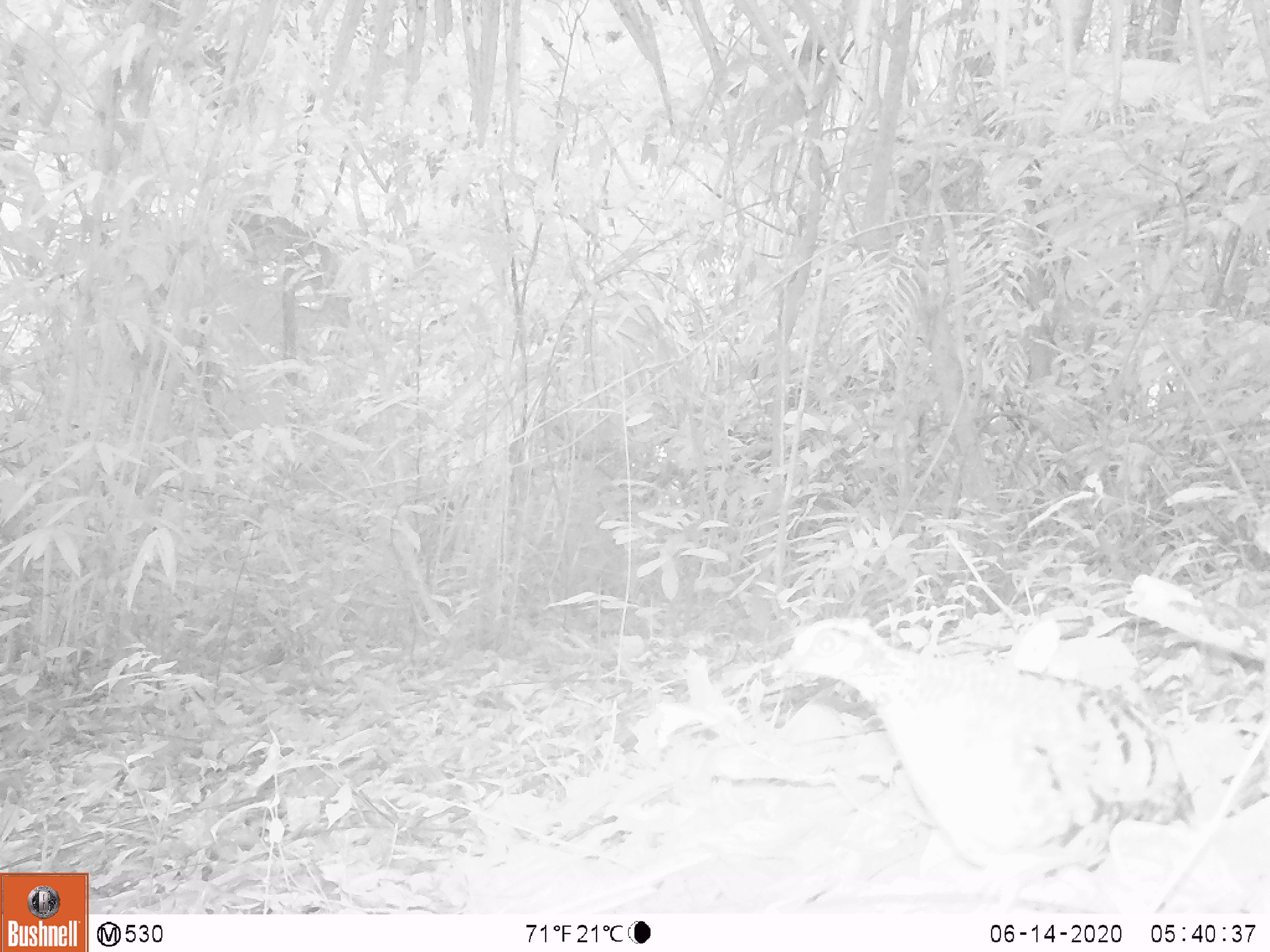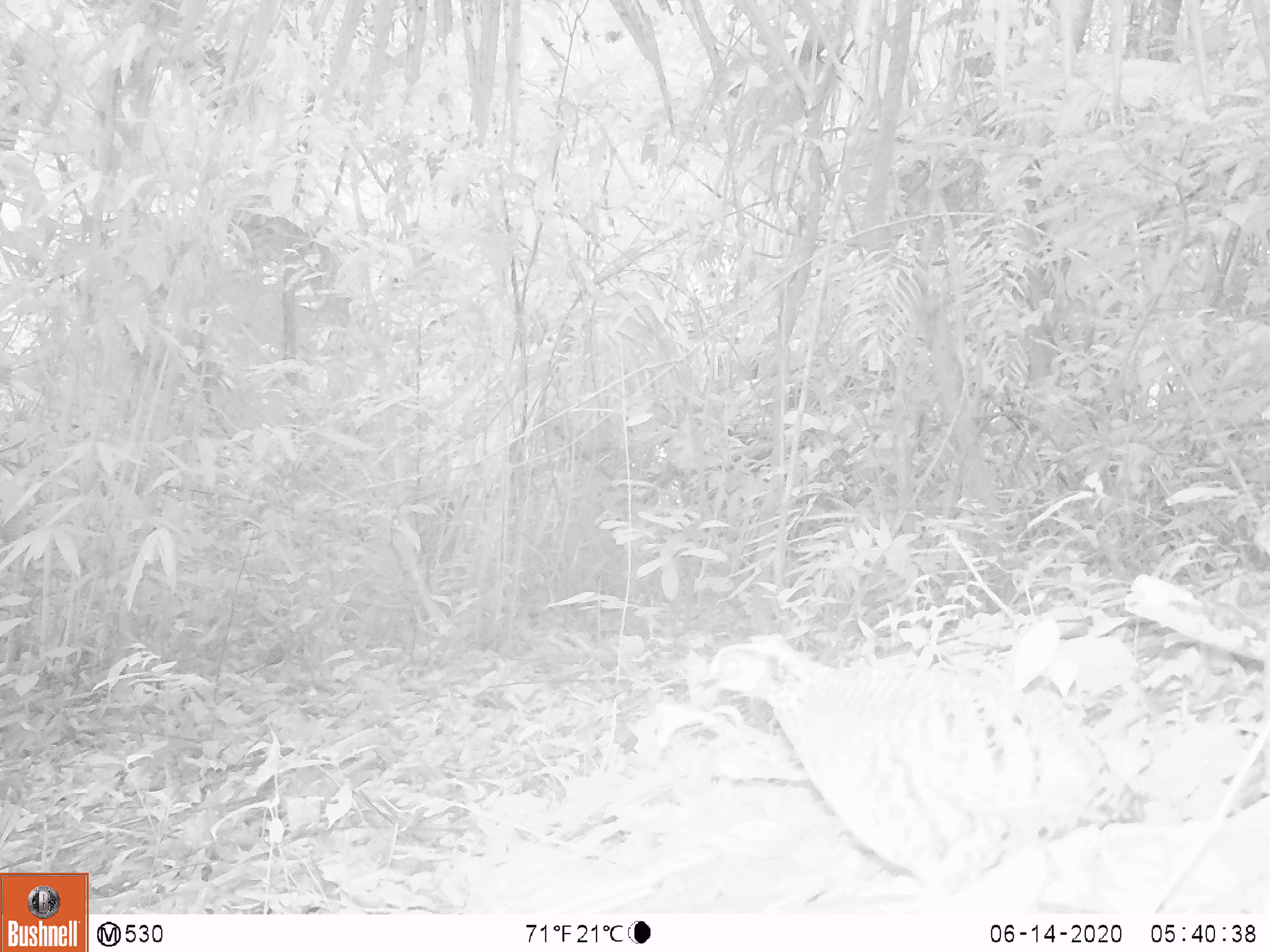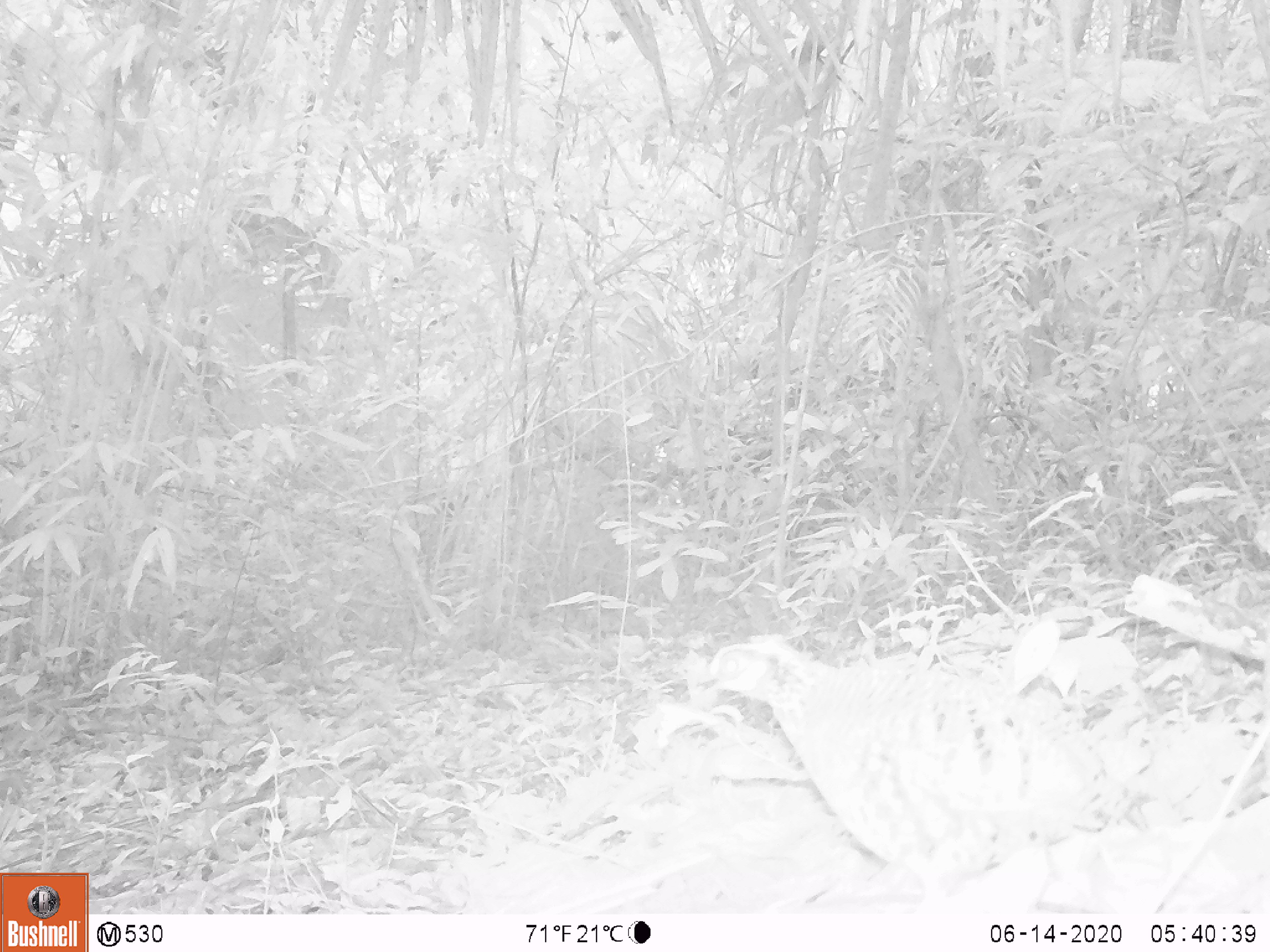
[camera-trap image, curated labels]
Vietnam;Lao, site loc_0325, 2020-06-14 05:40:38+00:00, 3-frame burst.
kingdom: Animalia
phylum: Chordata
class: Aves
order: Galliformes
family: Phasianidae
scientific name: Phasianidae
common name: partridge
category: unidentified partridge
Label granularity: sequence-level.